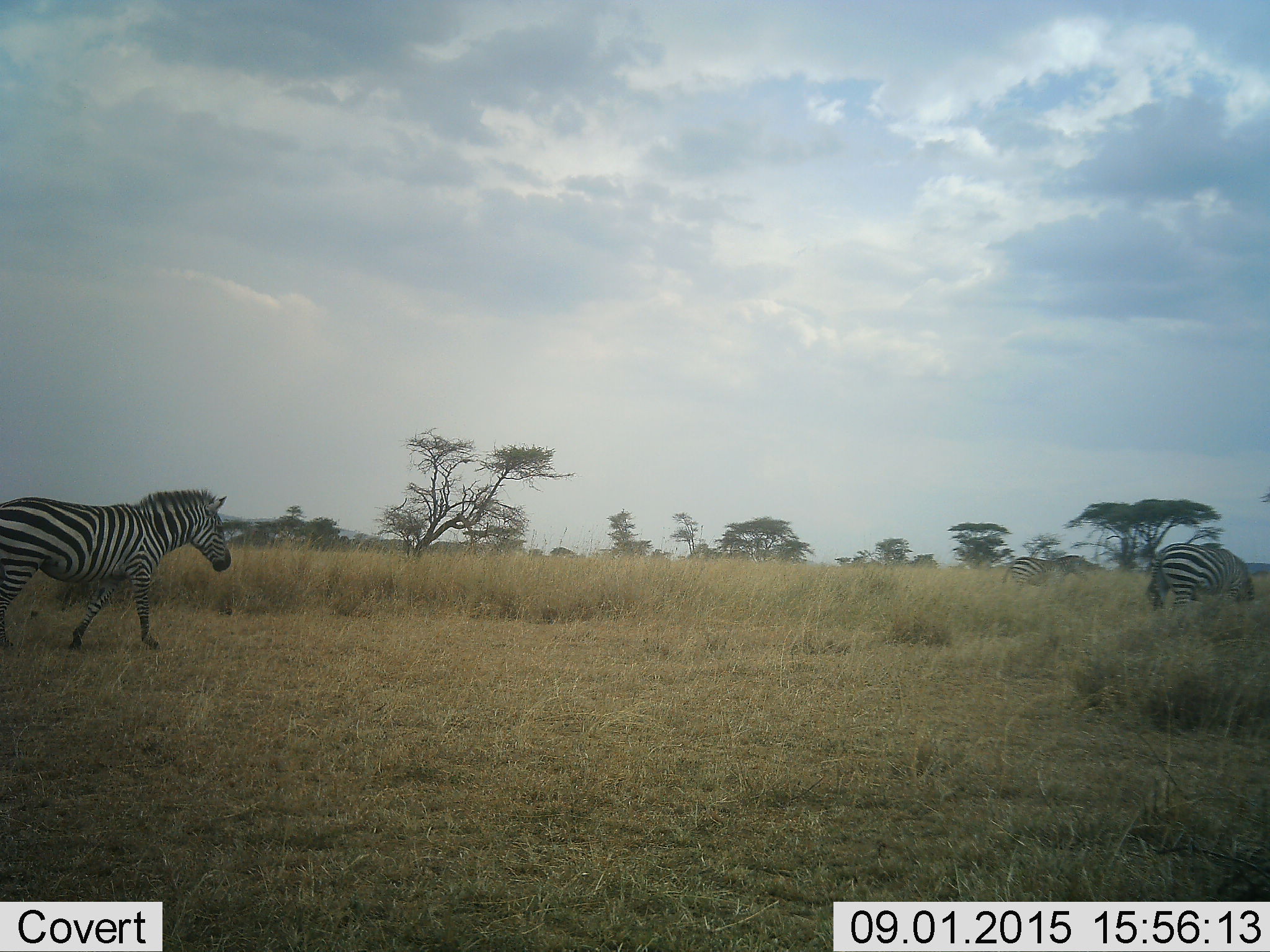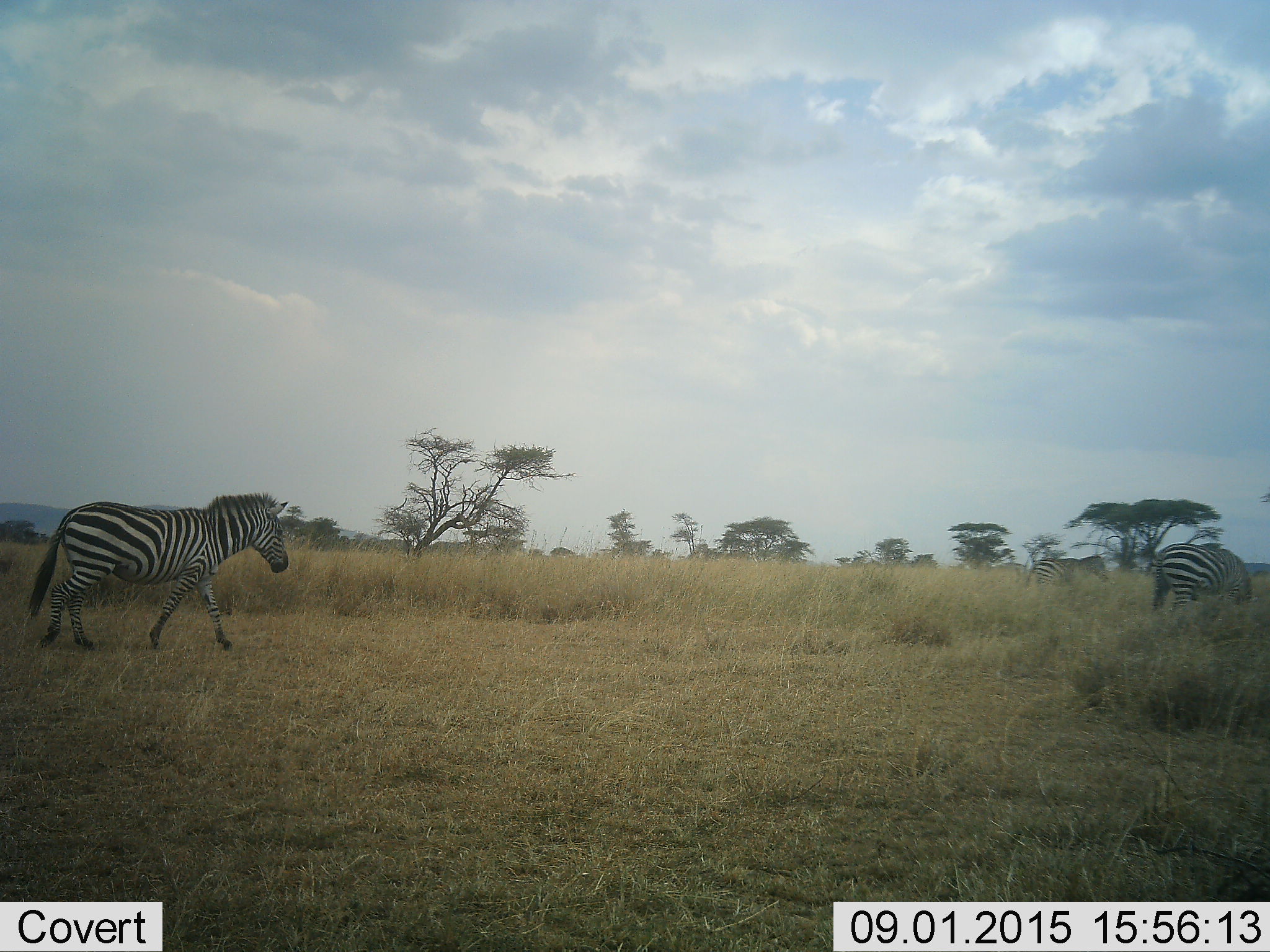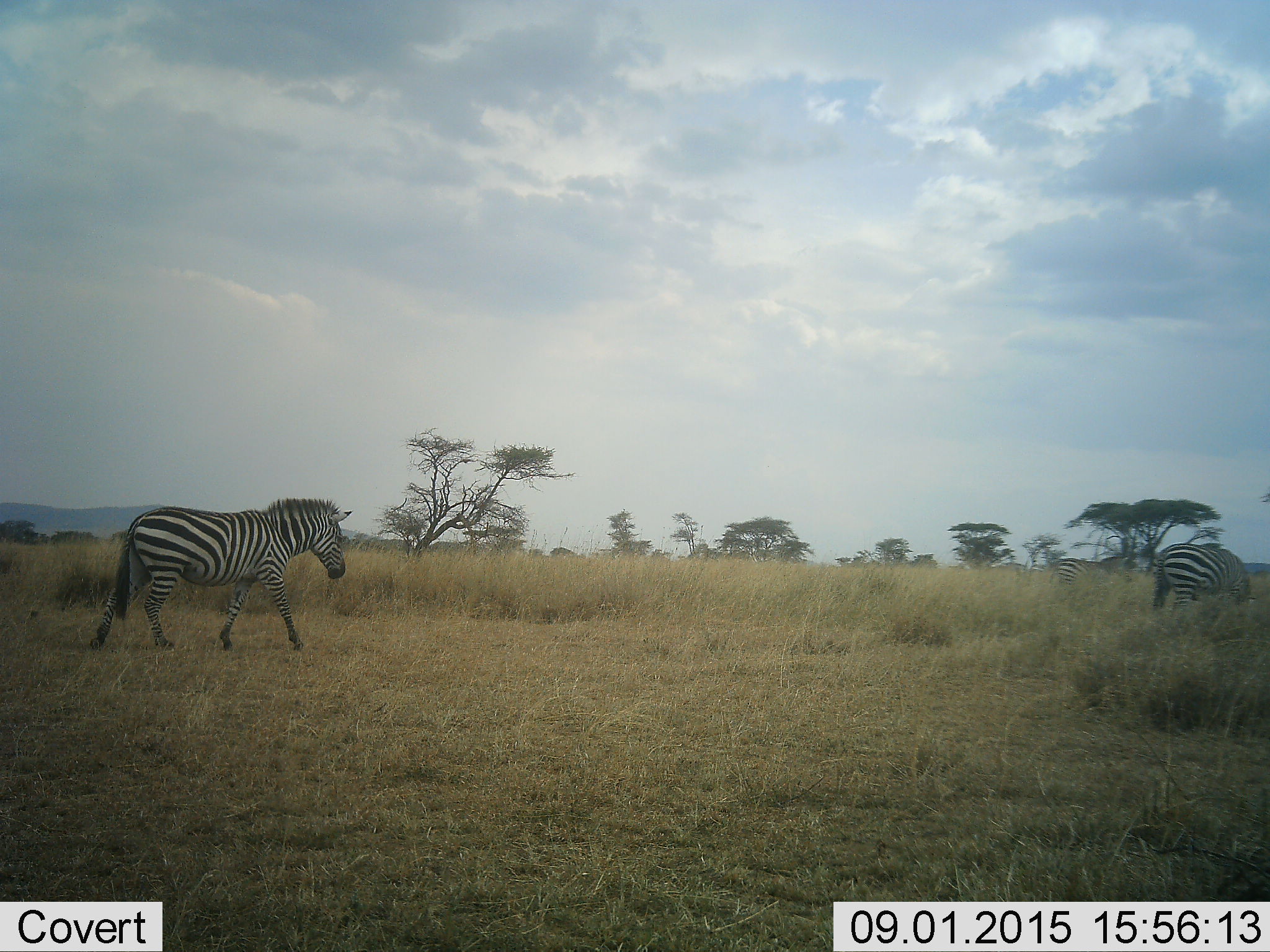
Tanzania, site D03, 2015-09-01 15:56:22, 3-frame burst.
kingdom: Animalia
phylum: Chordata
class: Mammalia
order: Perissodactyla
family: Equidae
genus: Equus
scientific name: Equus quagga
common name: plains zebra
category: zebra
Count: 3.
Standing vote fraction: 31%.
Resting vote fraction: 0%.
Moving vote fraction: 100%.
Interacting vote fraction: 0%.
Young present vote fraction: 0%.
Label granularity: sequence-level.